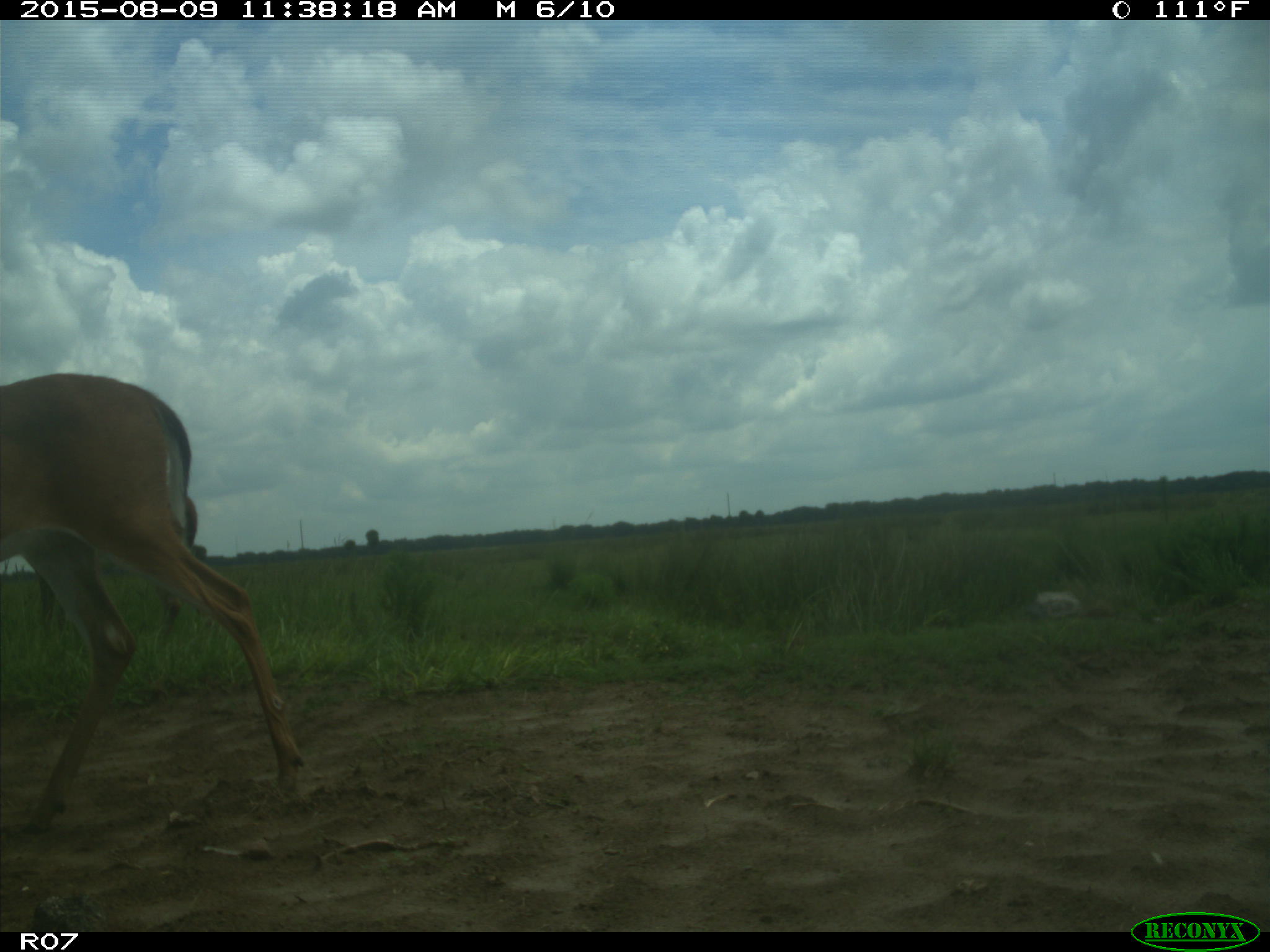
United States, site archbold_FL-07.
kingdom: Animalia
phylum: Chordata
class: Mammalia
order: Artiodactyla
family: Cervidae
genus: Odocoileus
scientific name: Odocoileus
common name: deer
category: unidentified deer